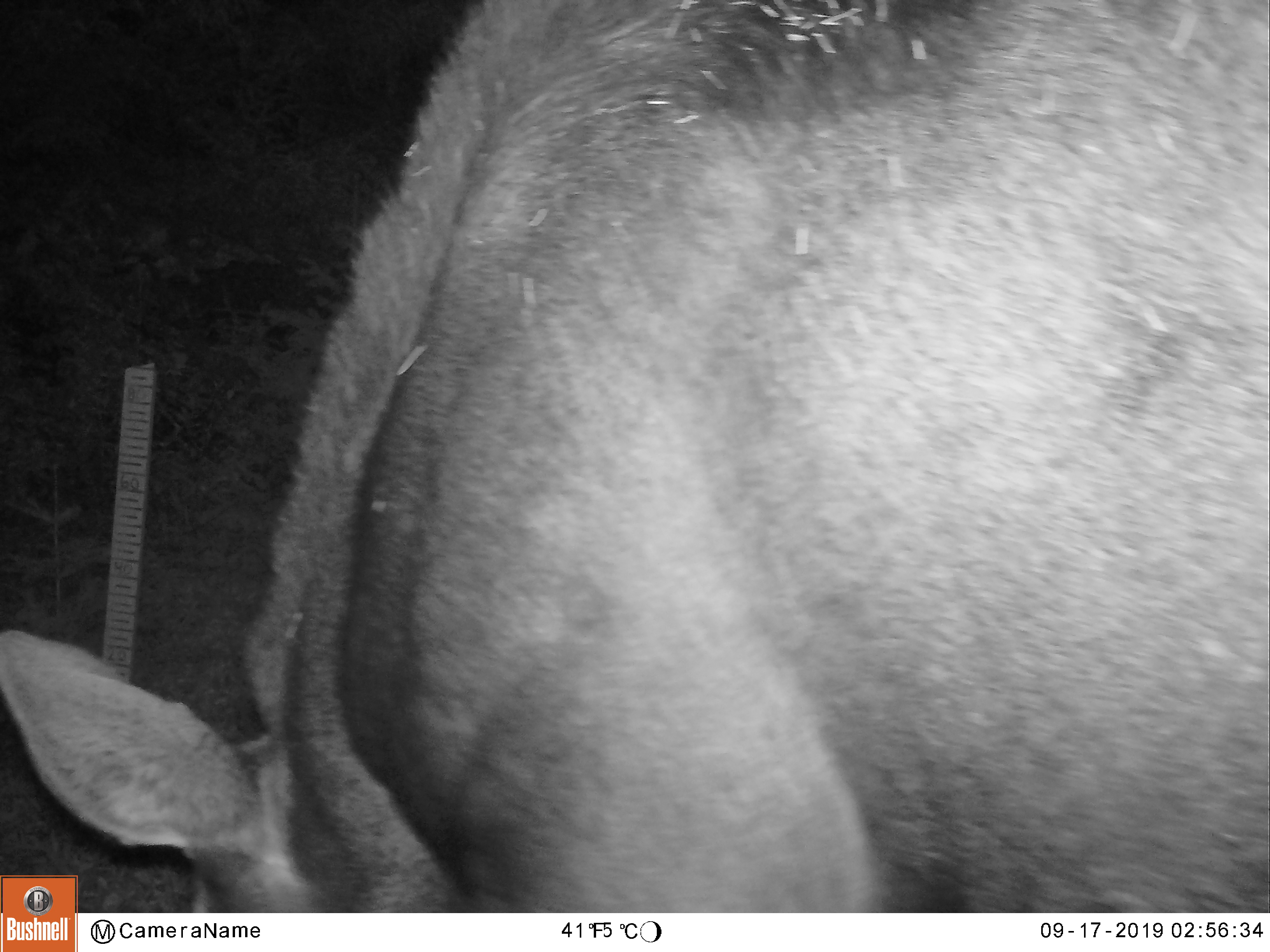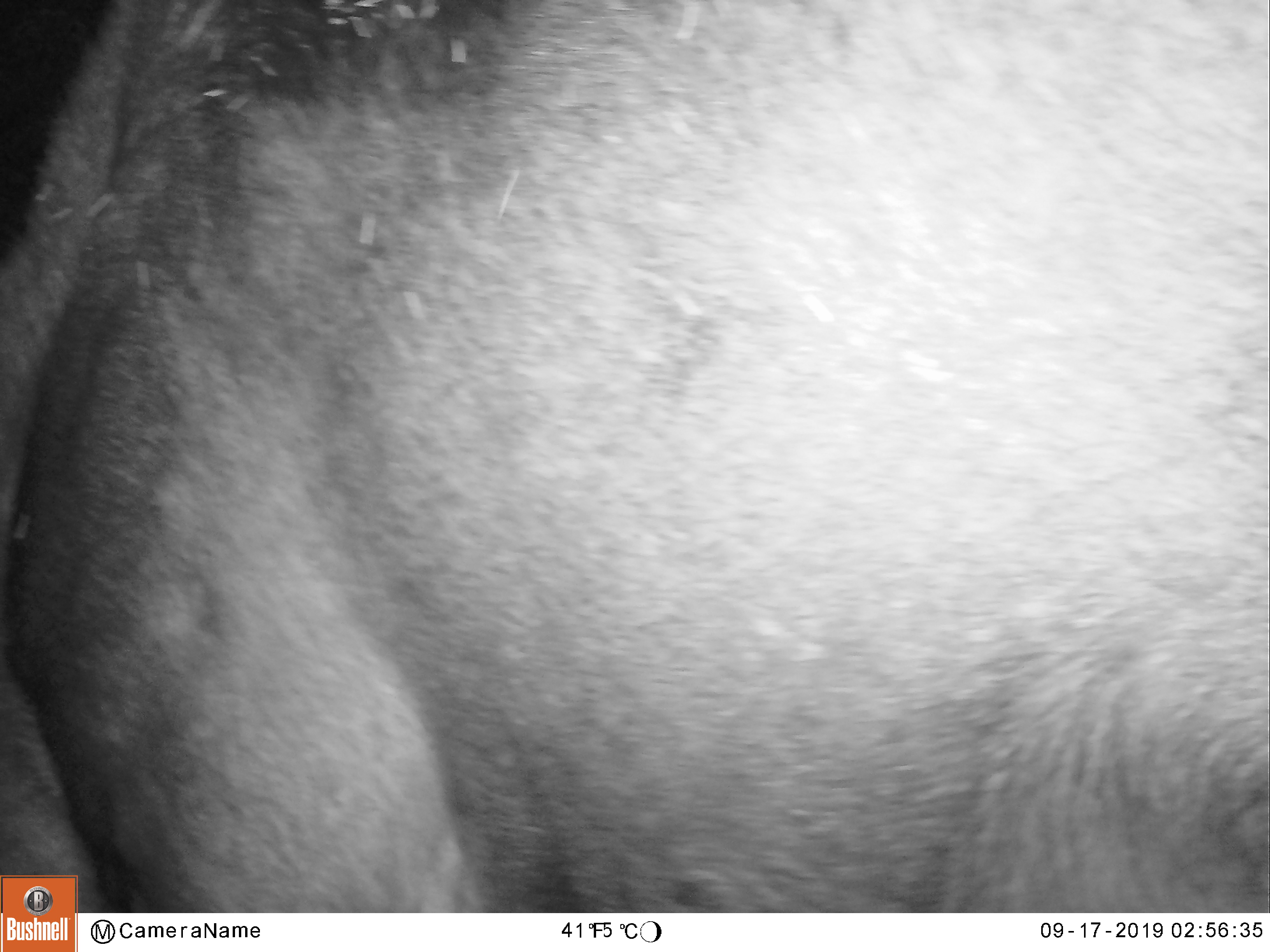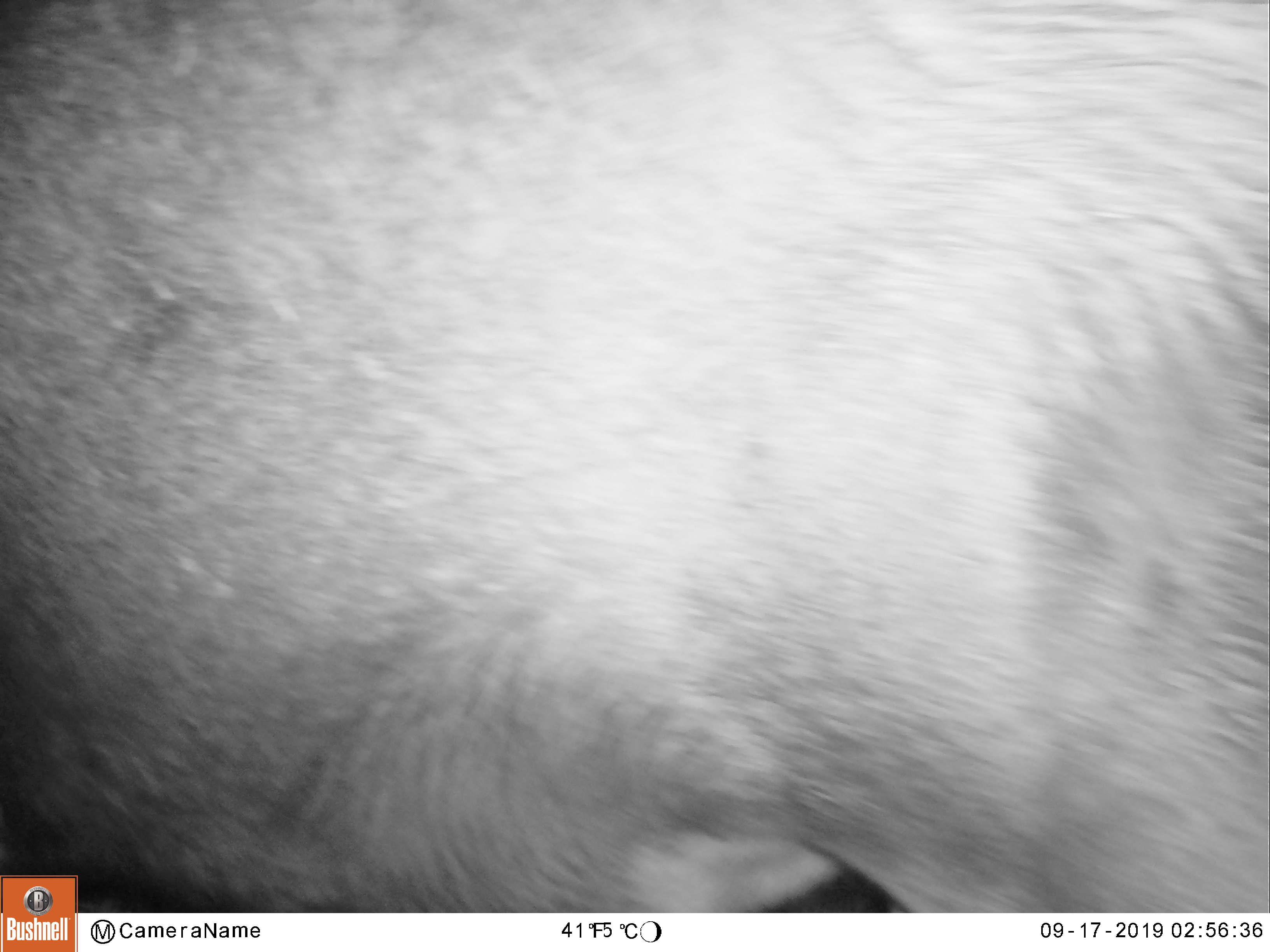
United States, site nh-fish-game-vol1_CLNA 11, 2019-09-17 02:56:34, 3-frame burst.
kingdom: Animalia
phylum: Chordata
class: Mammalia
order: Artiodactyla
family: Cervidae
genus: Alces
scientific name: Alces alces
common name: moose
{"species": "moose (Alces alces)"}